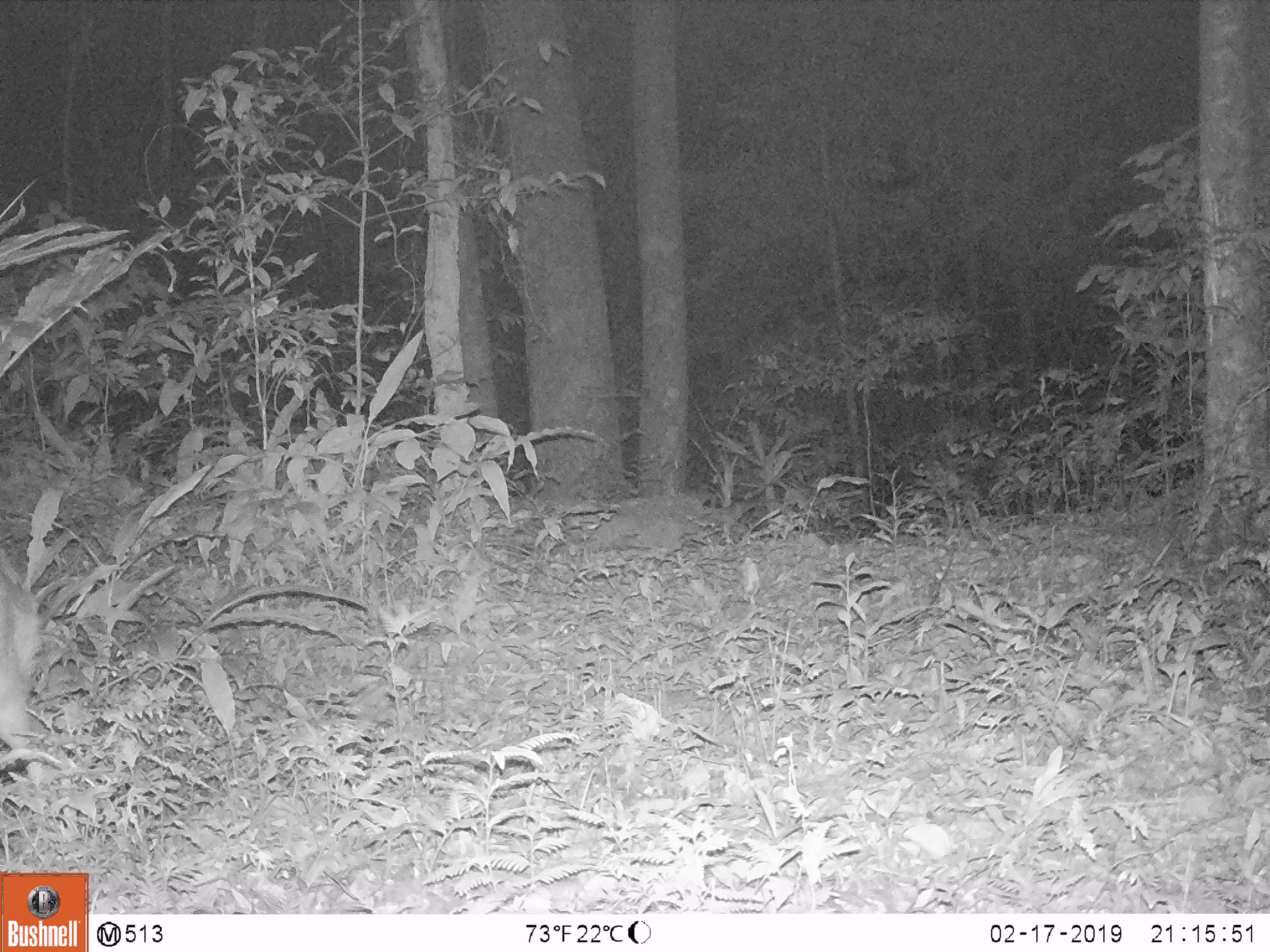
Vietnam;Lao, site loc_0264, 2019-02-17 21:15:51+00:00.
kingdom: Animalia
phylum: Chordata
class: Mammalia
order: Artiodactyla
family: Cervidae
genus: Muntiacus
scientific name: Muntiacus vuquangensis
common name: large-antlered muntjac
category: large antlered muntjac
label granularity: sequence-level